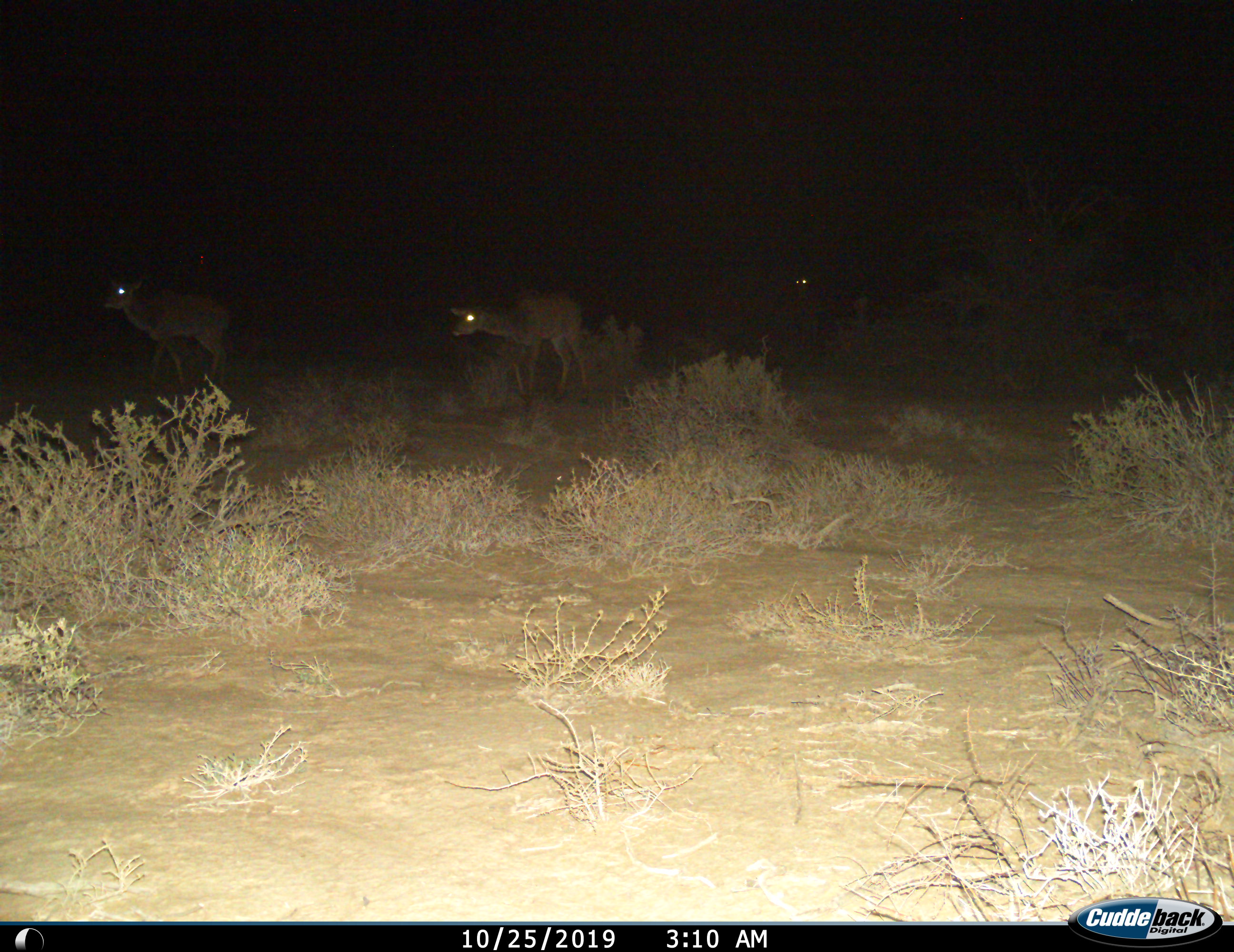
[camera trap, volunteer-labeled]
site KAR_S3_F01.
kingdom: Animalia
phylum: Chordata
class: Mammalia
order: Artiodactyla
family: Bovidae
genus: Tragelaphus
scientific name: Tragelaphus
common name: kudu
Kudu (Tragelaphus), count 3. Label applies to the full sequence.